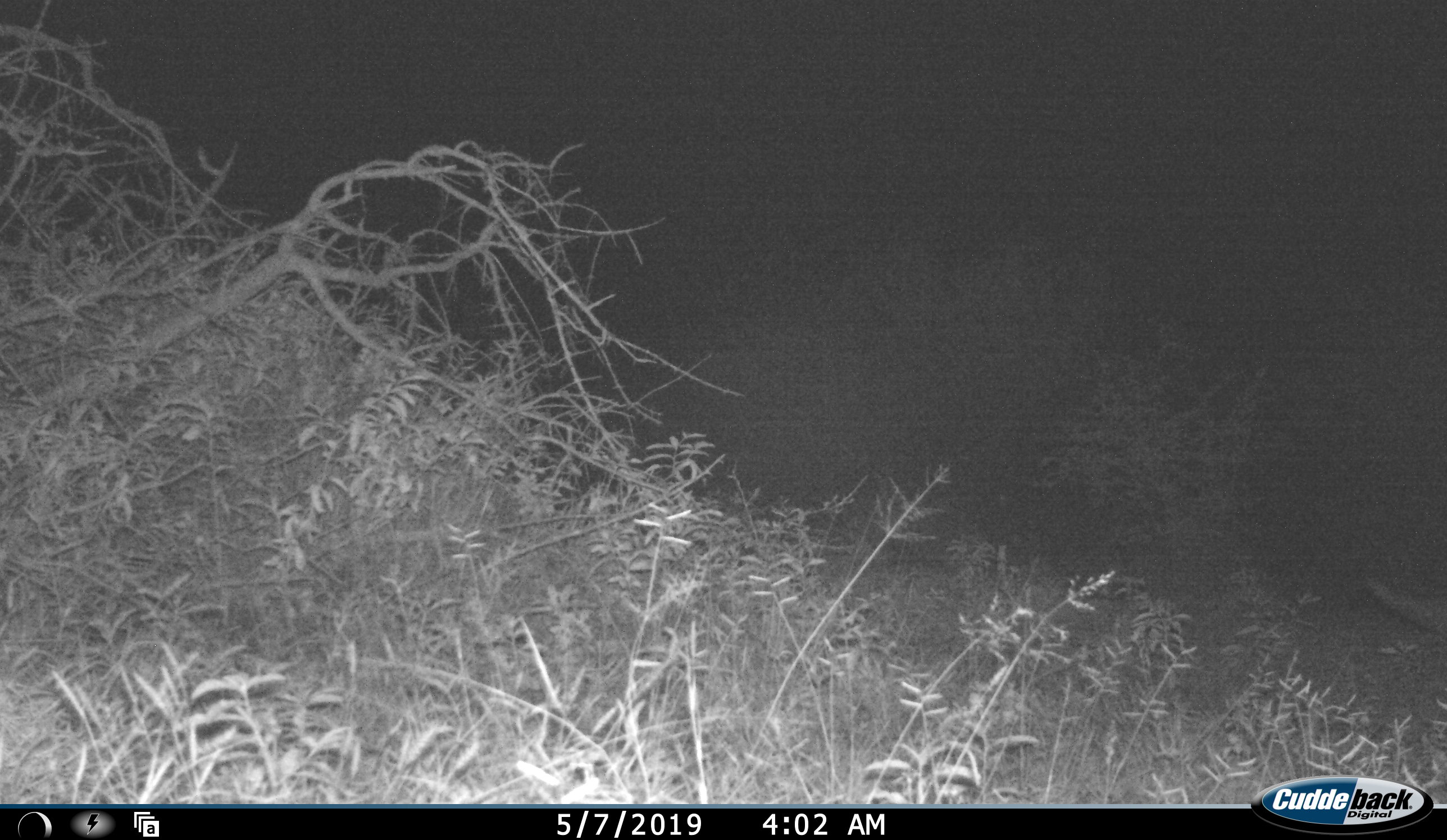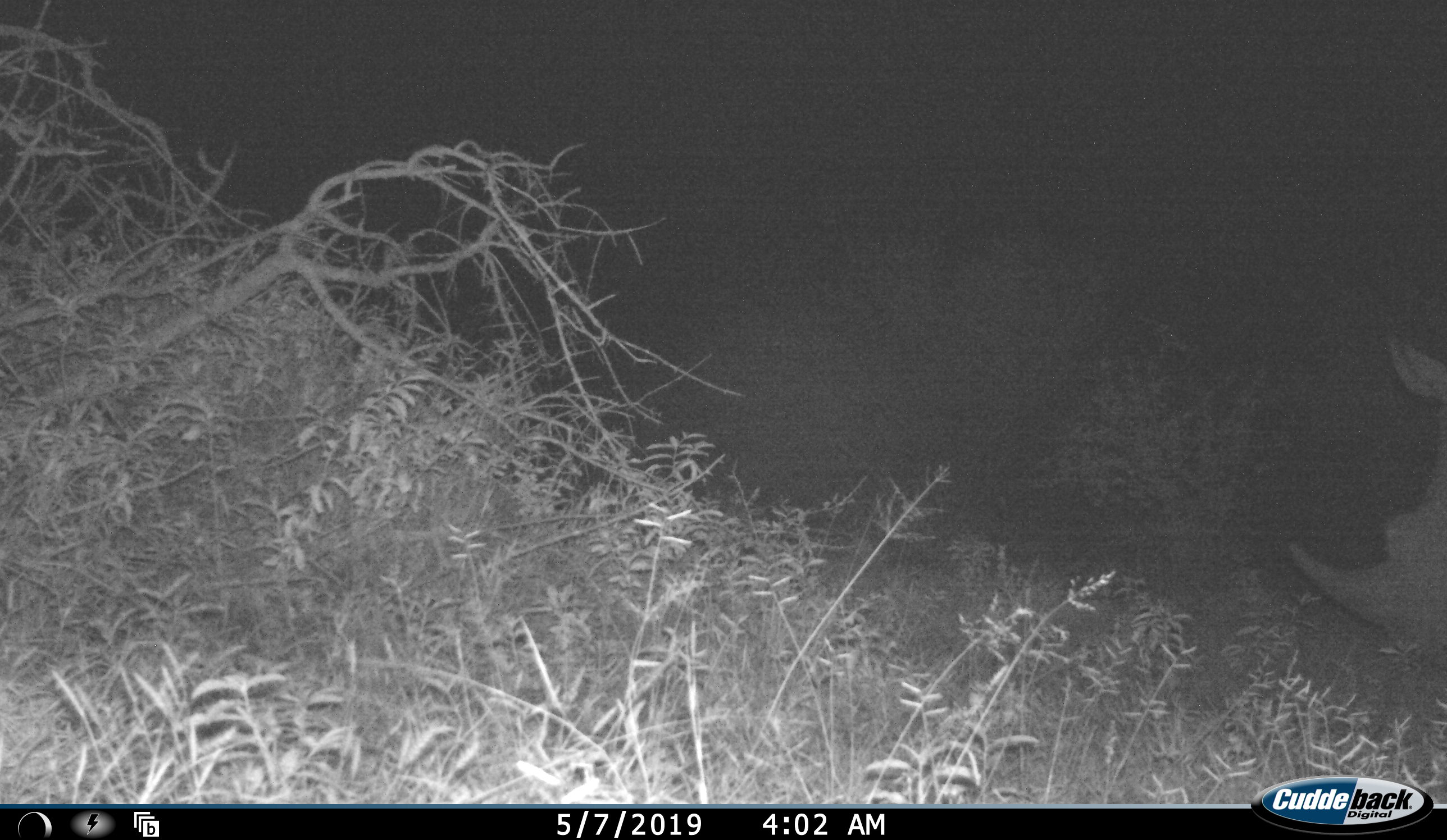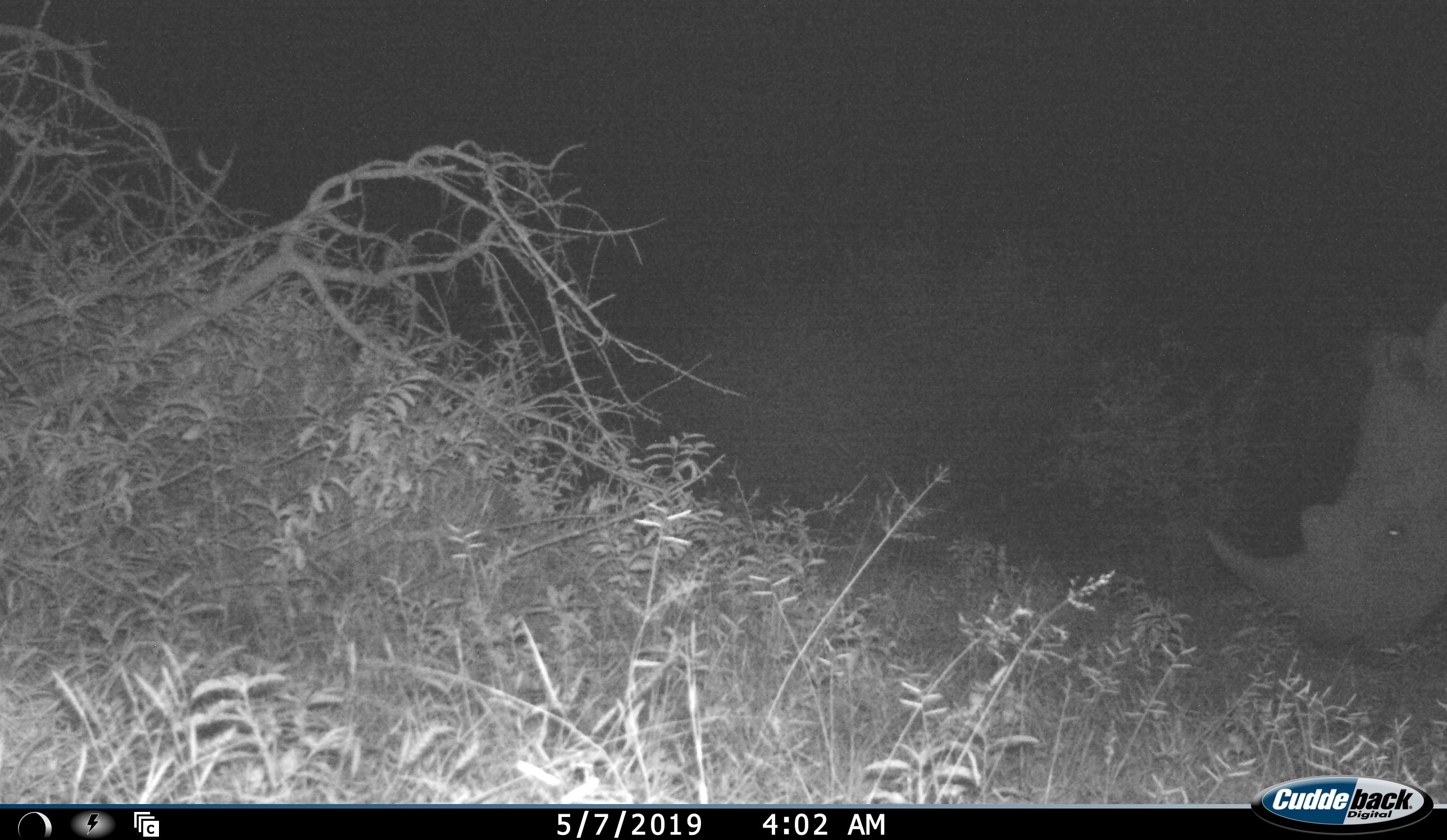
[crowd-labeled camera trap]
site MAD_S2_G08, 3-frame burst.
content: unidentified animal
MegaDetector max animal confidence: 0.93